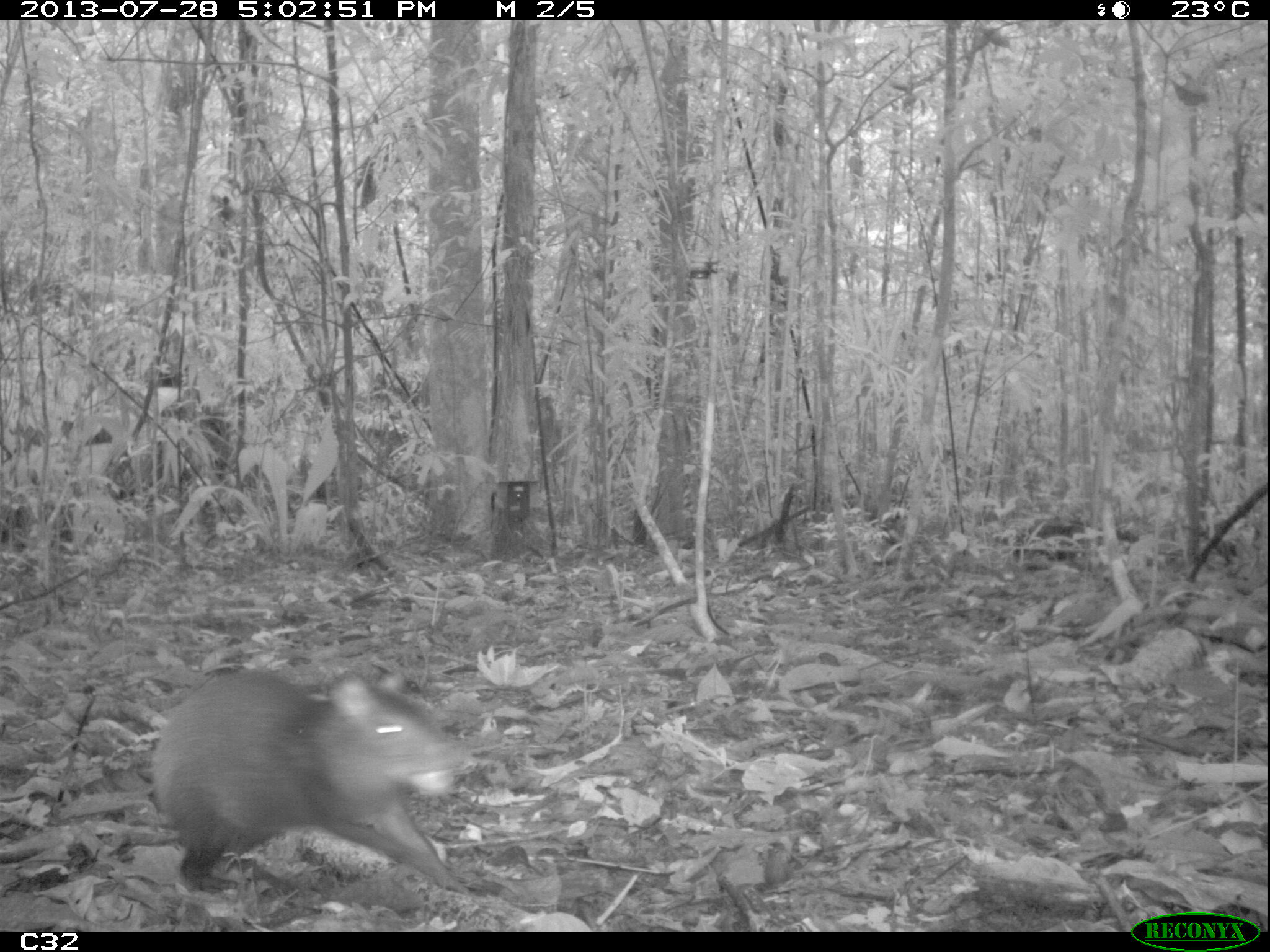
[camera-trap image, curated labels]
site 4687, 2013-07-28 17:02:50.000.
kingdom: Animalia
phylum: Chordata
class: Mammalia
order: Rodentia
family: Dasyproctidae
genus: Dasyprocta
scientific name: Dasyprocta leporina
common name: red-rumped agouti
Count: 1.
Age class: adult.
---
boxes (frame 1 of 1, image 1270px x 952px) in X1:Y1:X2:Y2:
dasyprocta leporina: 147:665:477:897